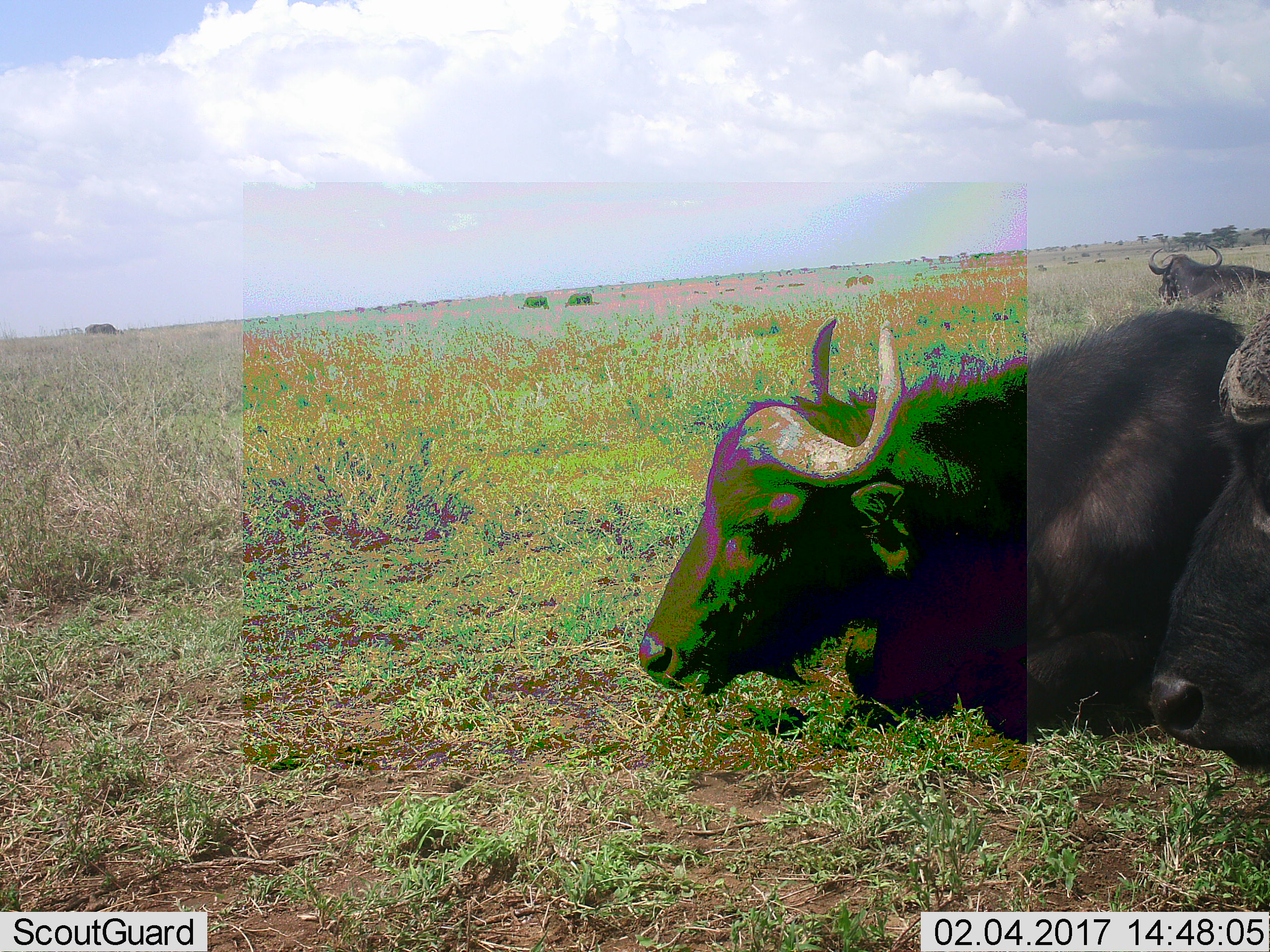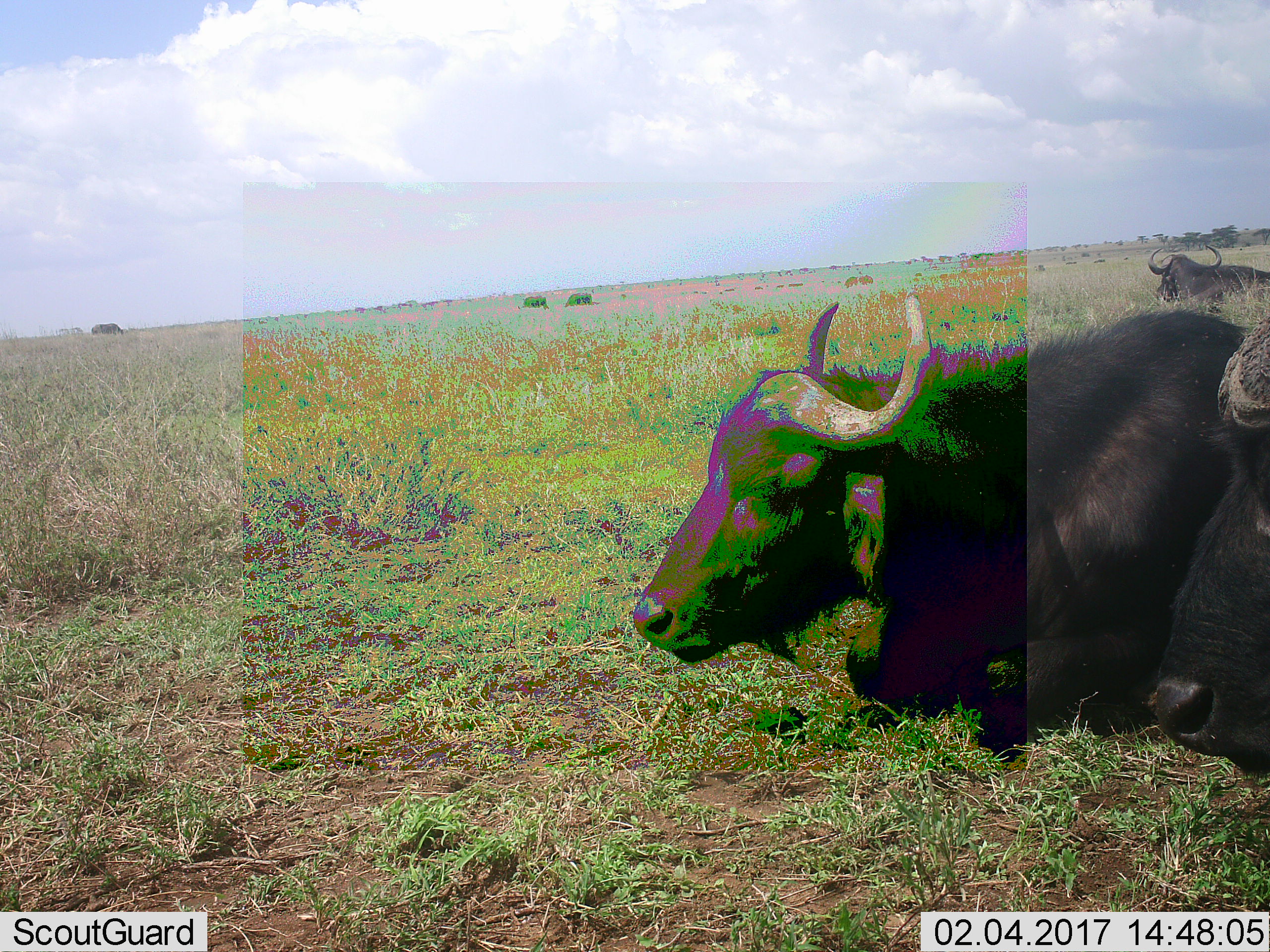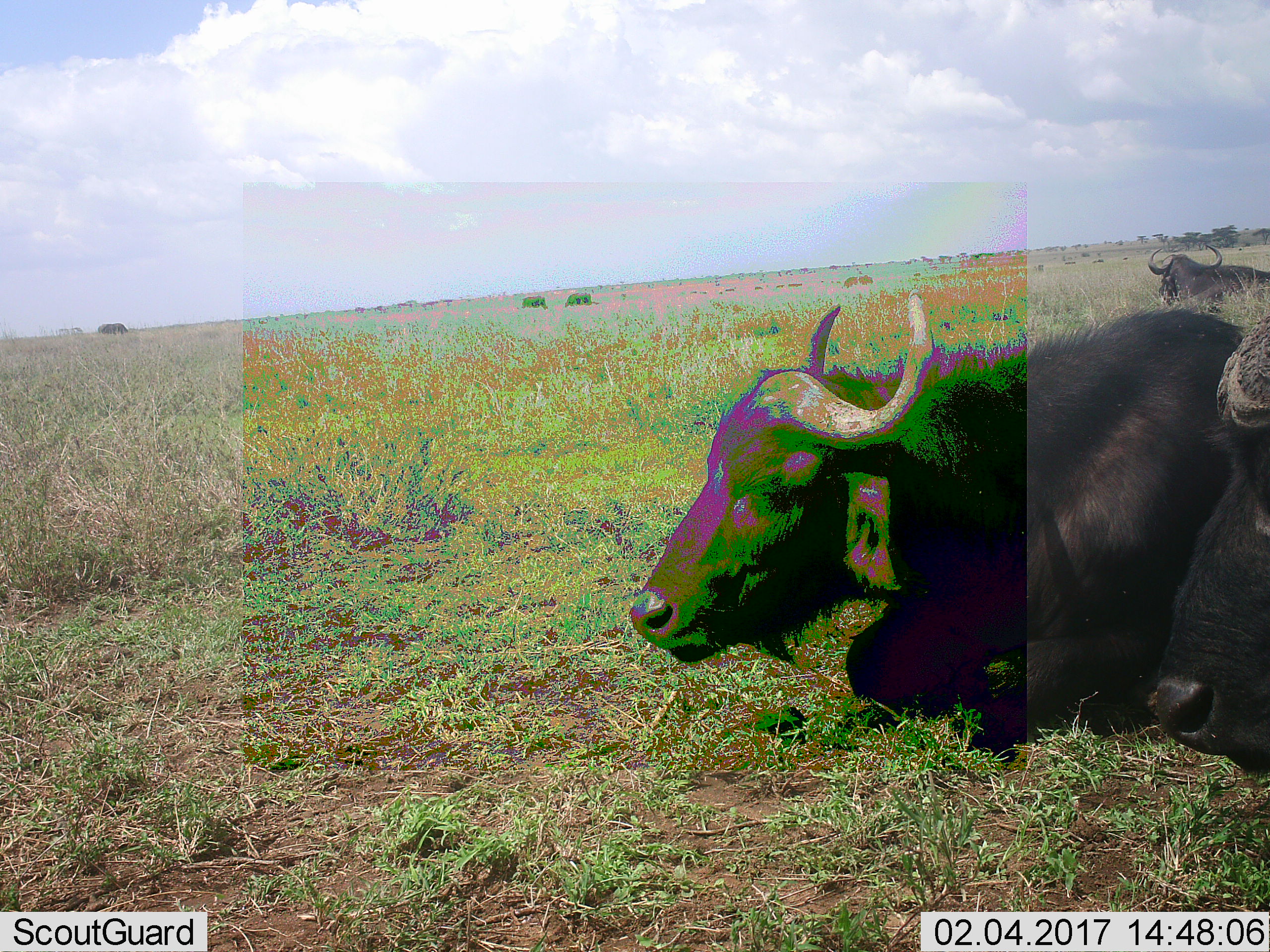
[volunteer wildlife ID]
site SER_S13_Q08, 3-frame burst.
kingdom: Animalia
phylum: Chordata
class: Mammalia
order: Artiodactyla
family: Bovidae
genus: Syncerus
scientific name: Syncerus caffer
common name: african buffalo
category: buffalo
Buffalo (african buffalo) (Syncerus caffer), count 5. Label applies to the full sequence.